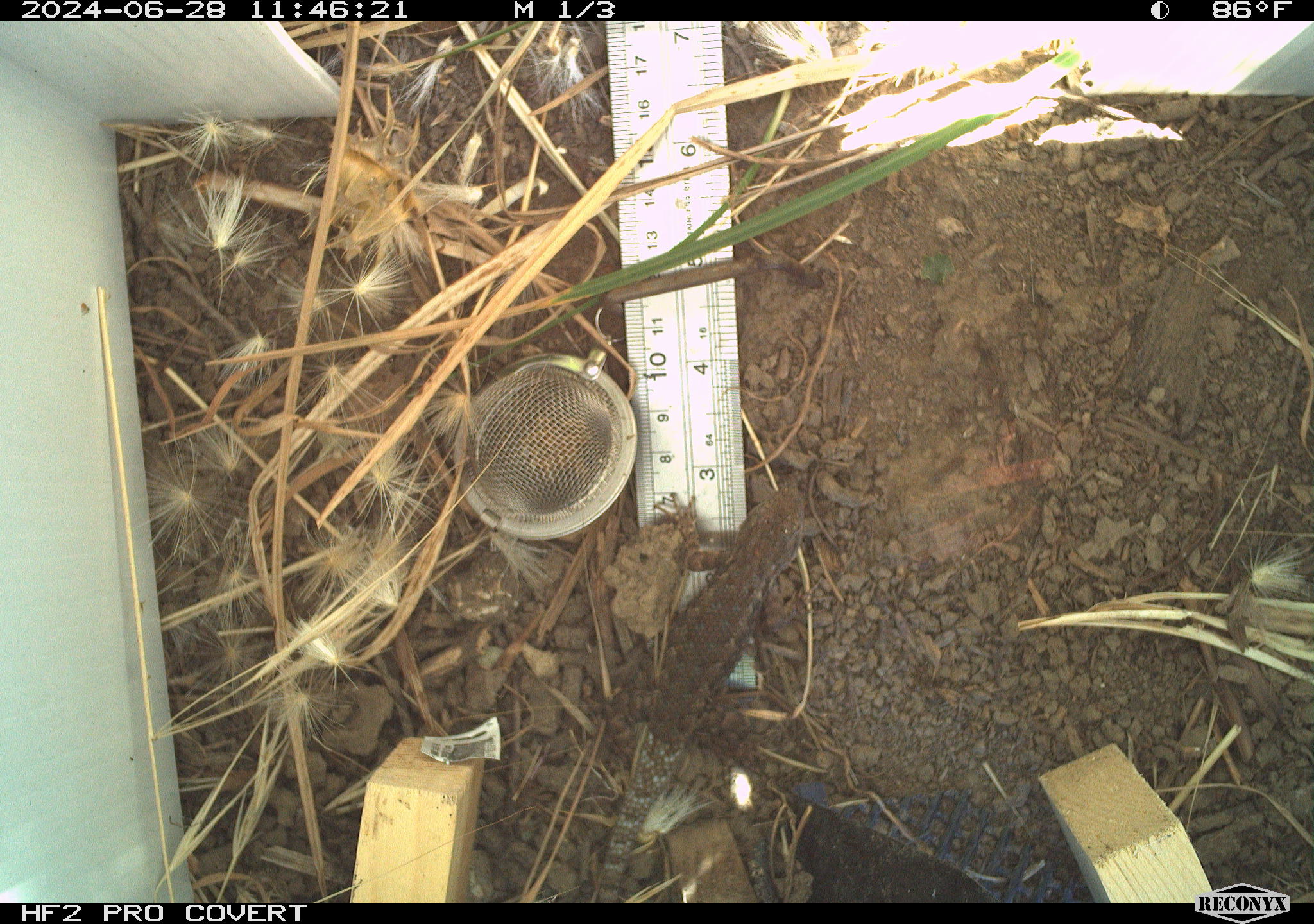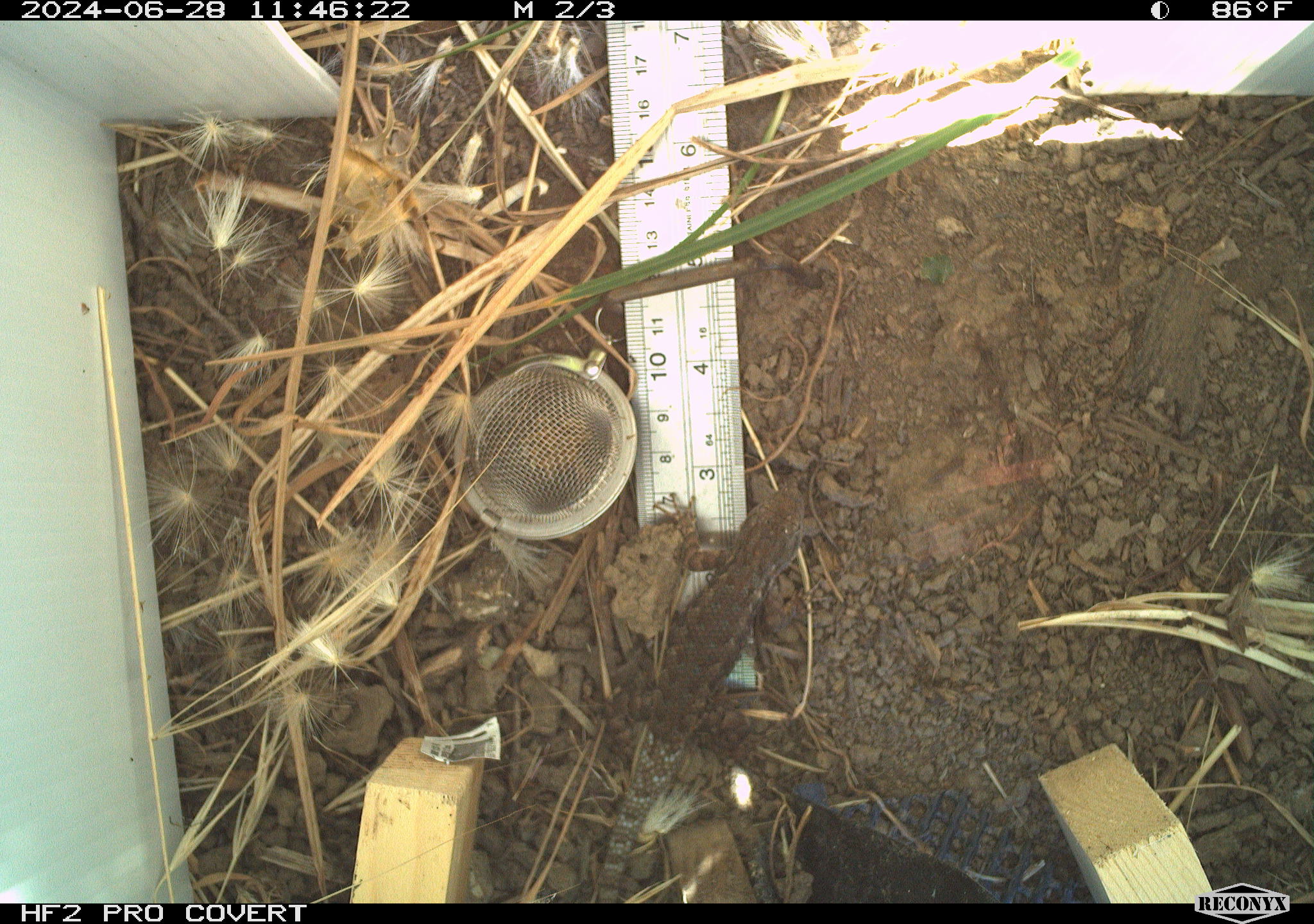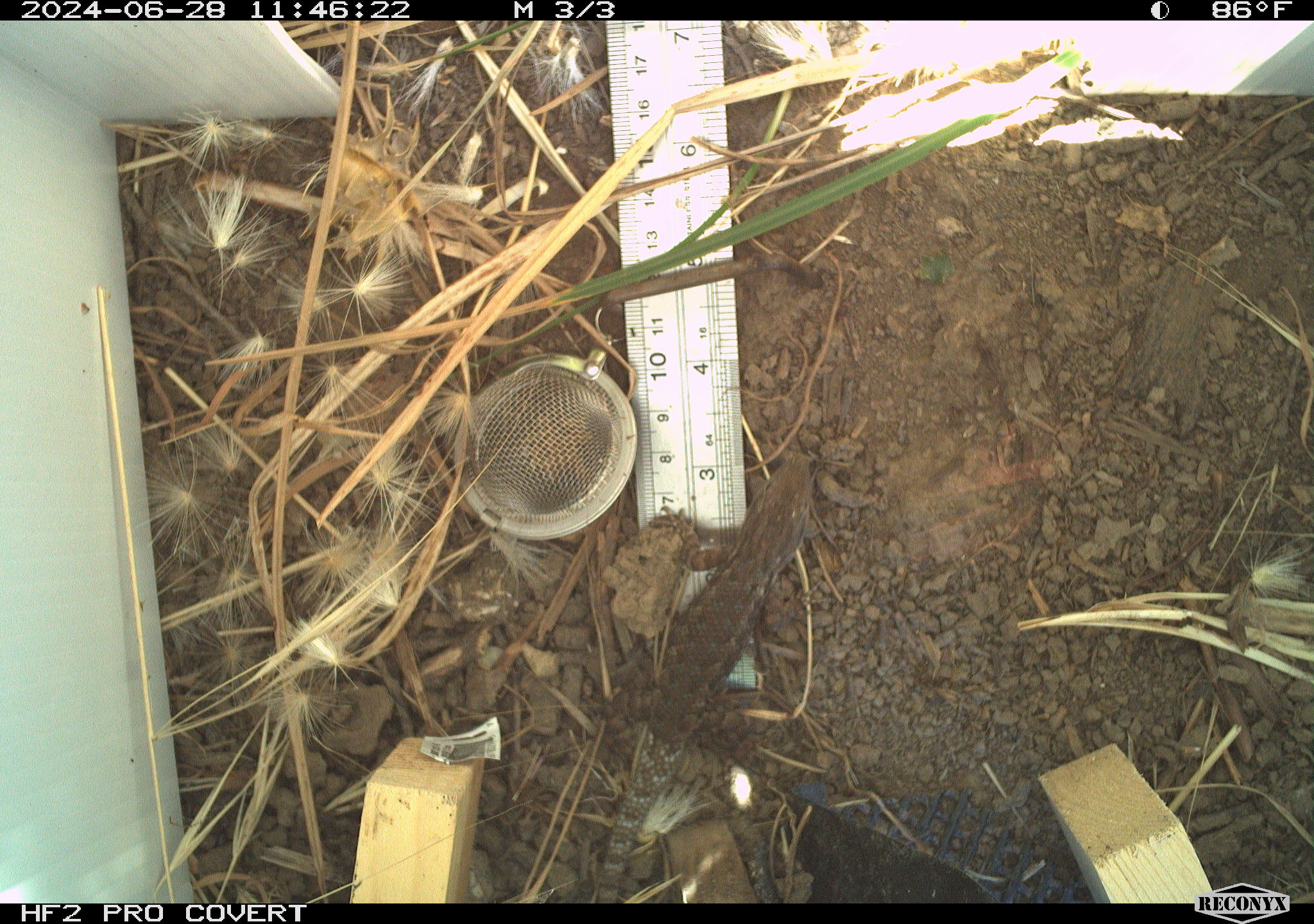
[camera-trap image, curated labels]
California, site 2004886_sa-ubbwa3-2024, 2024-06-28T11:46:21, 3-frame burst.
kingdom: Animalia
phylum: Chordata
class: Reptilia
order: Squamata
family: Phrynosomatidae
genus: Sceloporus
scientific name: Sceloporus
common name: spiny lizards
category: sceloporus species